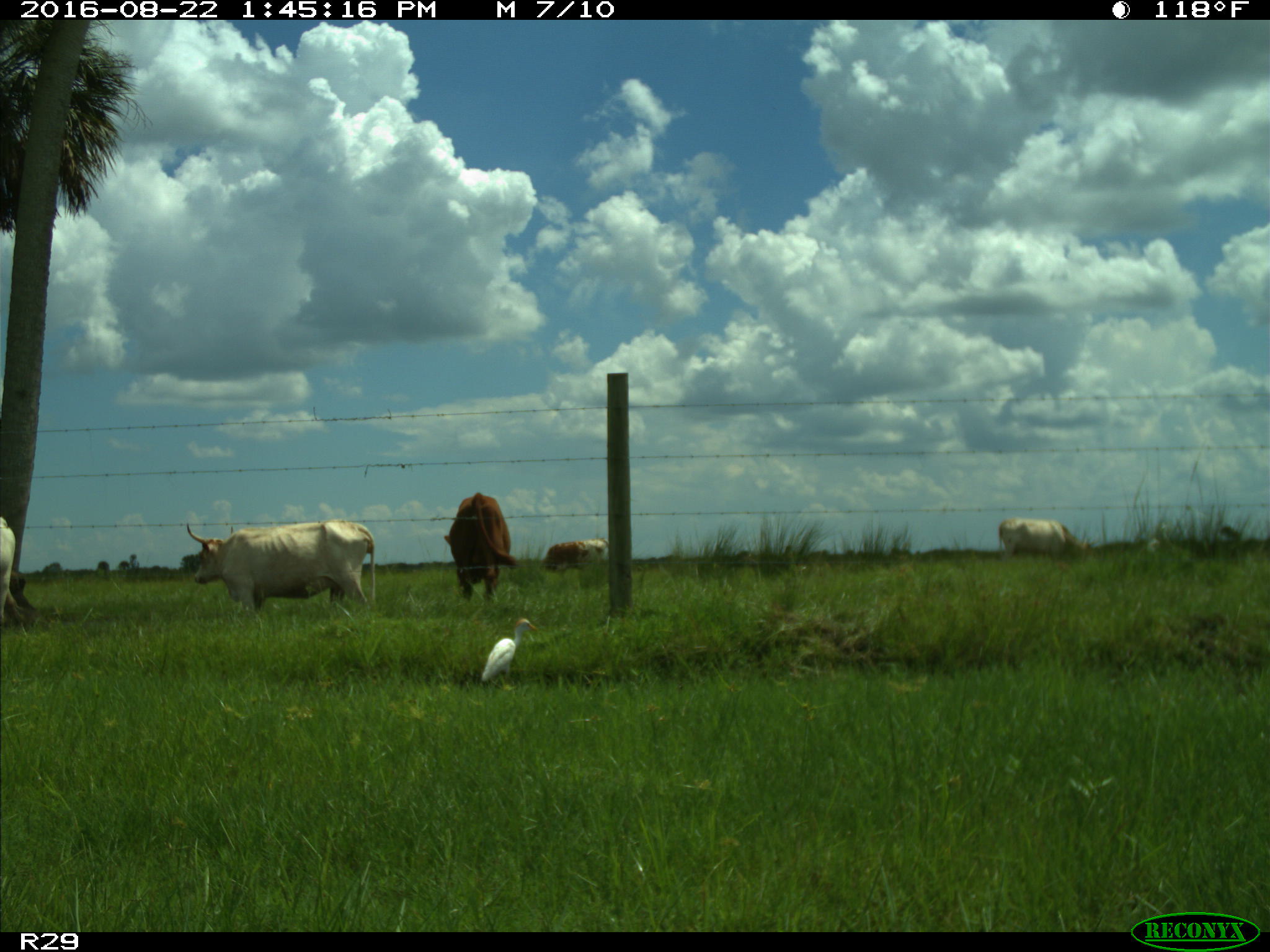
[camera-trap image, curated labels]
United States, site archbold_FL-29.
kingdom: Animalia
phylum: Chordata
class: Mammalia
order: Artiodactyla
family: Bovidae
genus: Bos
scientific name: Bos taurus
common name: domestic cow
Bos taurus (domestic cow).